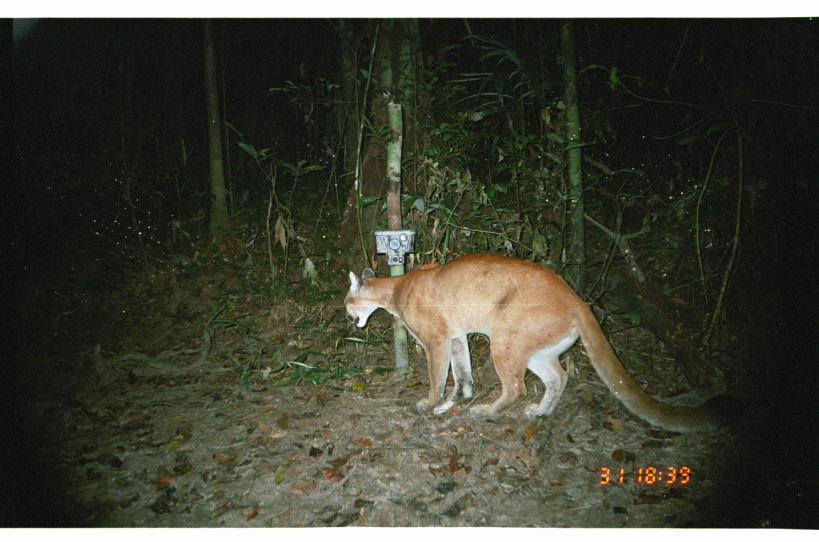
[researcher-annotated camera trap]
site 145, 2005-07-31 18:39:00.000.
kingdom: Animalia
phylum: Chordata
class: Mammalia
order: Carnivora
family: Felidae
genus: Puma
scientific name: Puma concolor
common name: mountain lion